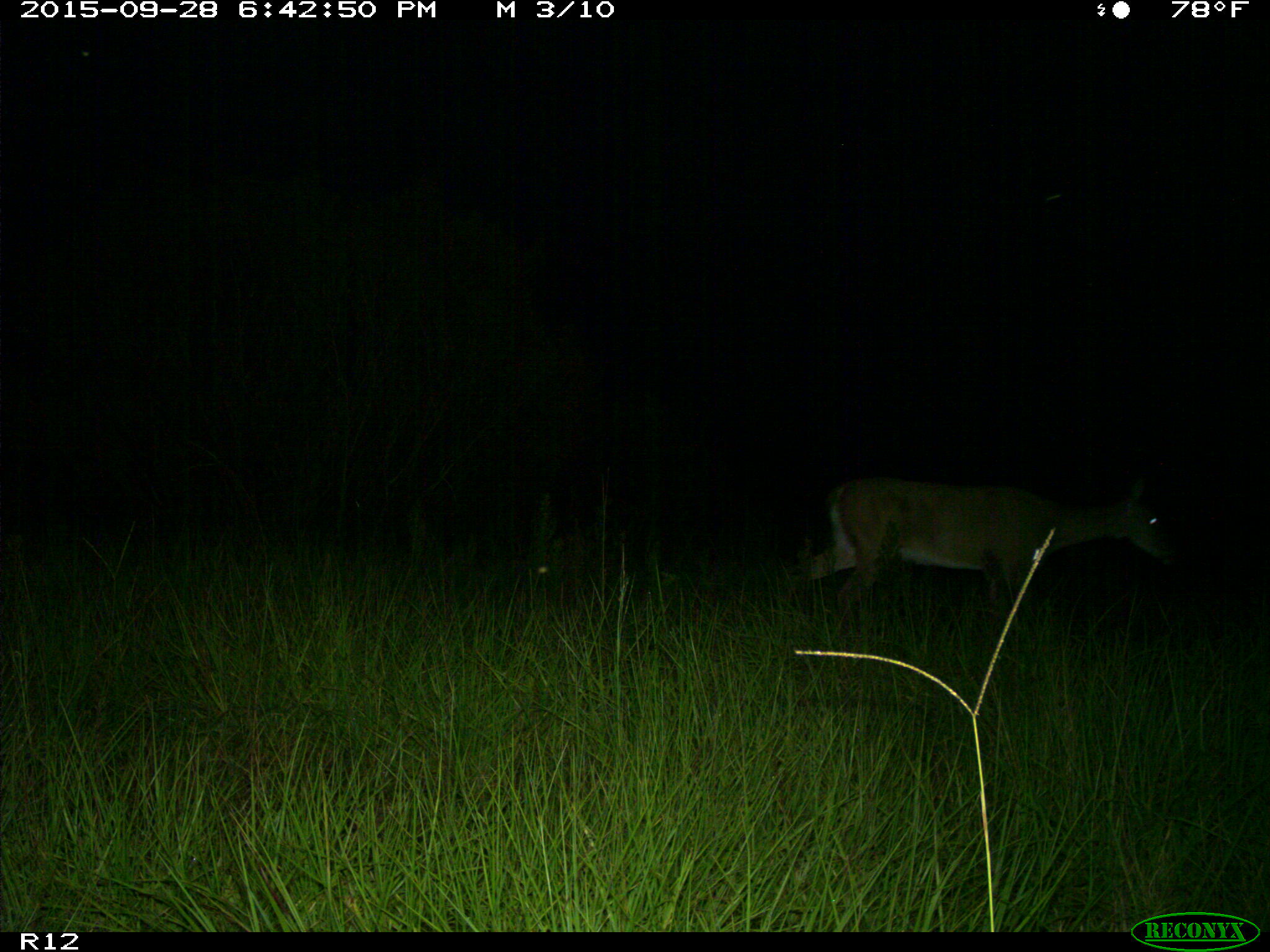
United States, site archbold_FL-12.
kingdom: Animalia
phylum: Chordata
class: Mammalia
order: Artiodactyla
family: Cervidae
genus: Odocoileus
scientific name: Odocoileus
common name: deer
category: unidentified deer